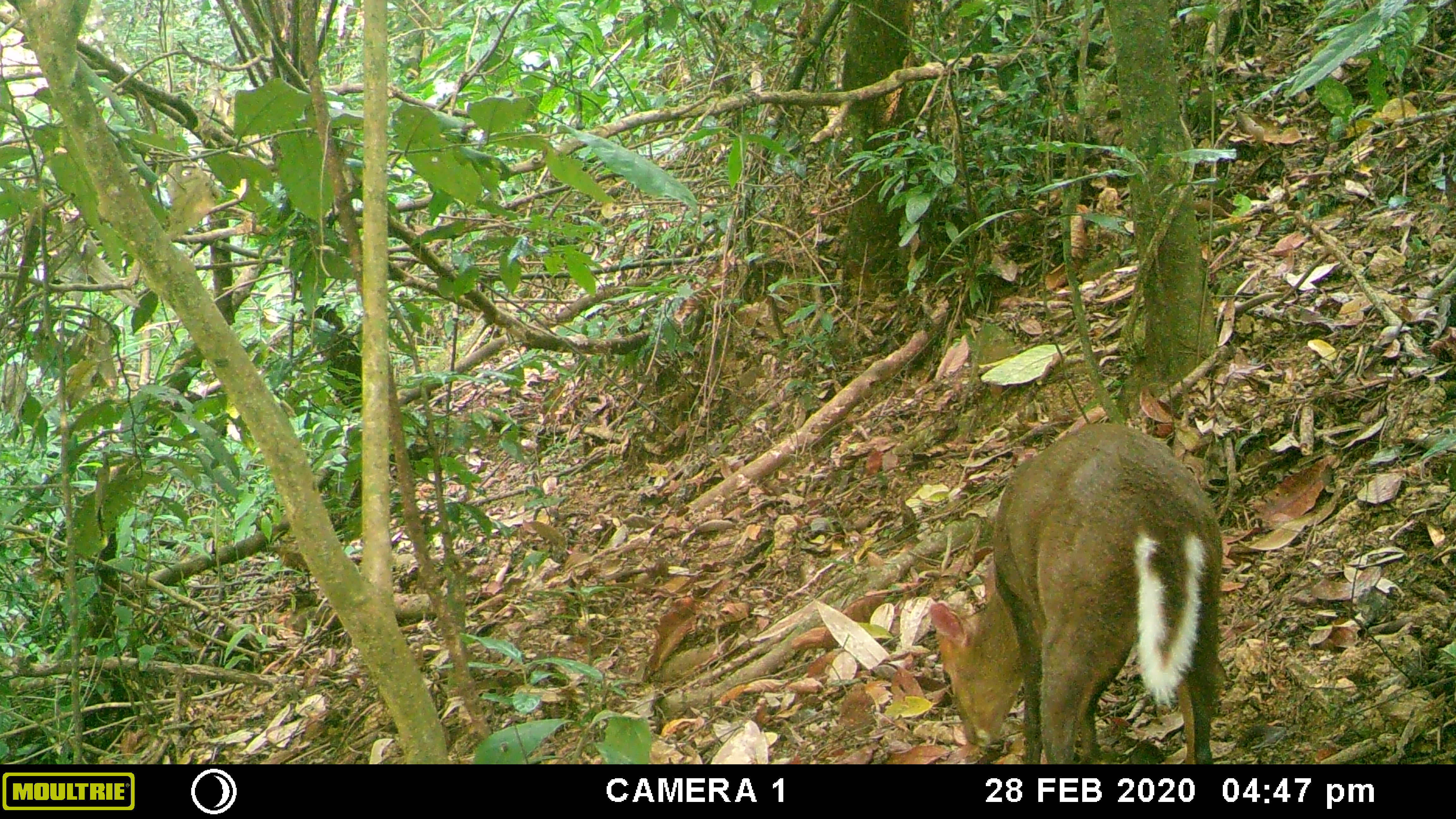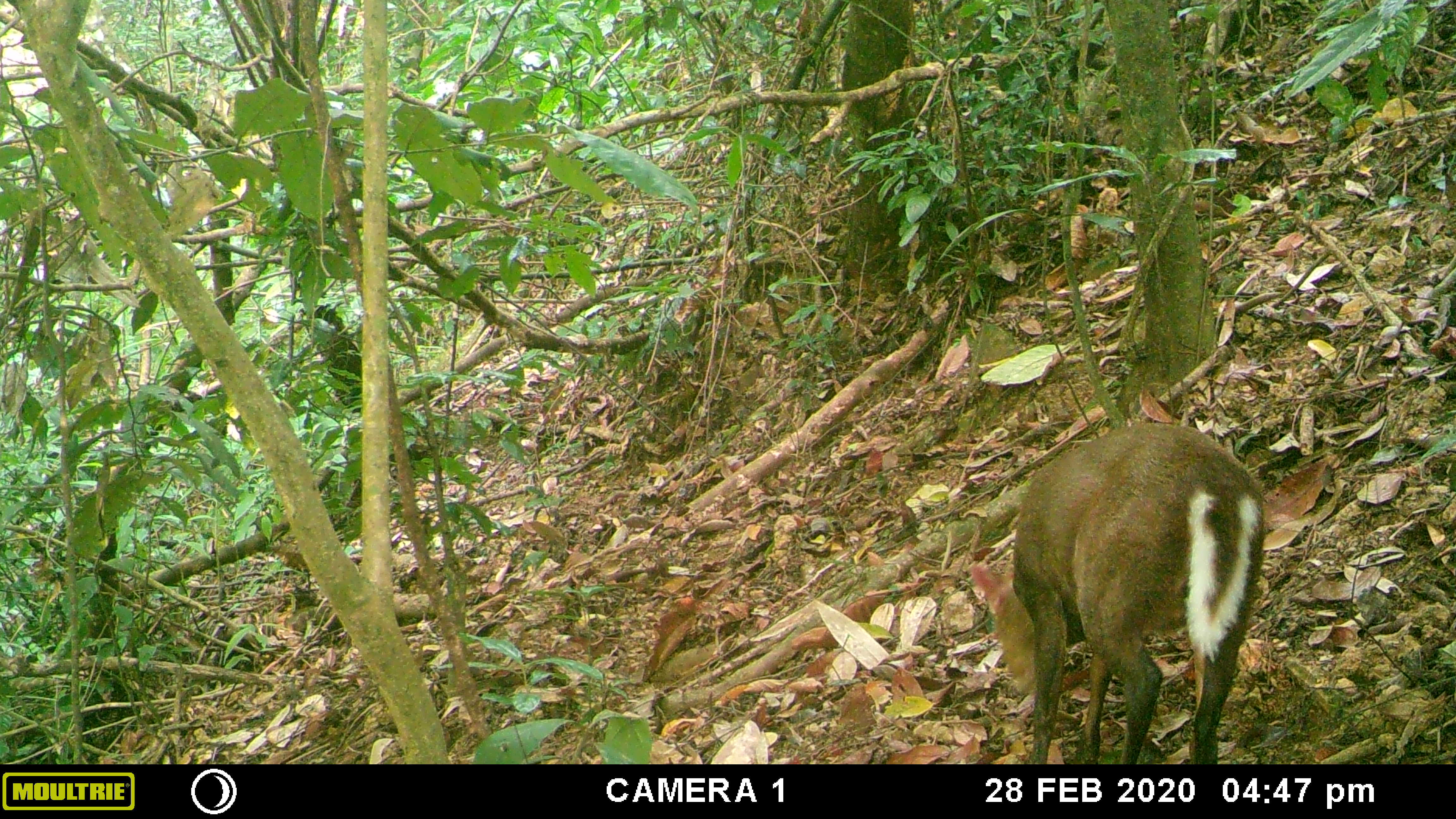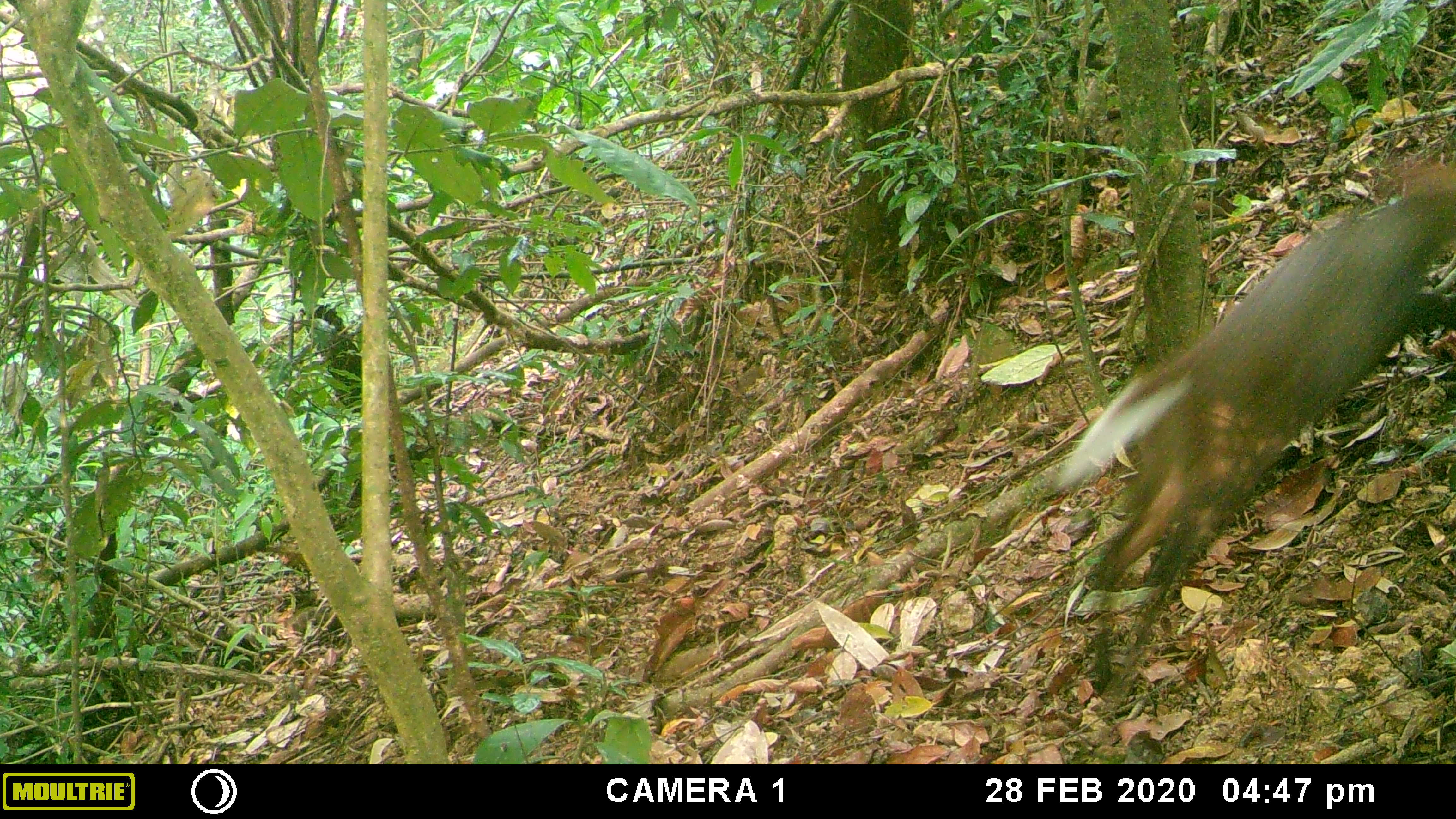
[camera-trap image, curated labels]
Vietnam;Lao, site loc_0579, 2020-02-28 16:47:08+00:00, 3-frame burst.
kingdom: Animalia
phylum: Chordata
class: Mammalia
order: Artiodactyla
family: Cervidae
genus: Muntiacus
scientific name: Muntiacus rooseveltorum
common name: roosevelt's muntjac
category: roosevelts muntjac group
Roosevelts muntjac group (roosevelt's muntjac) (Muntiacus rooseveltorum). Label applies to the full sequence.